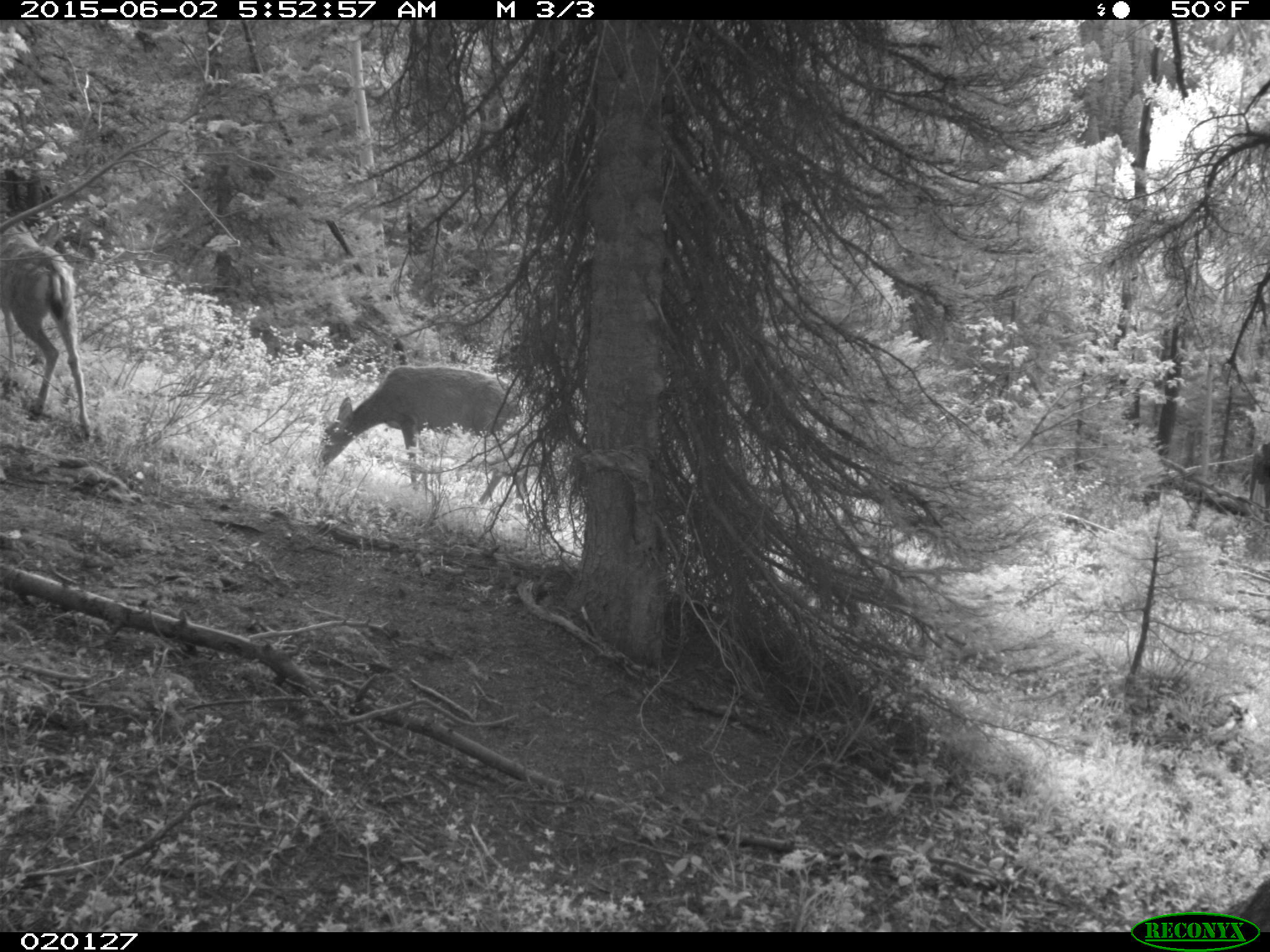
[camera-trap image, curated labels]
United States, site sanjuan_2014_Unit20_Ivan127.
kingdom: Animalia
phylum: Chordata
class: Mammalia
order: Artiodactyla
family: Cervidae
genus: Odocoileus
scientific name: Odocoileus hemionus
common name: mule deer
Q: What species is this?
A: Odocoileus hemionus (mule deer).